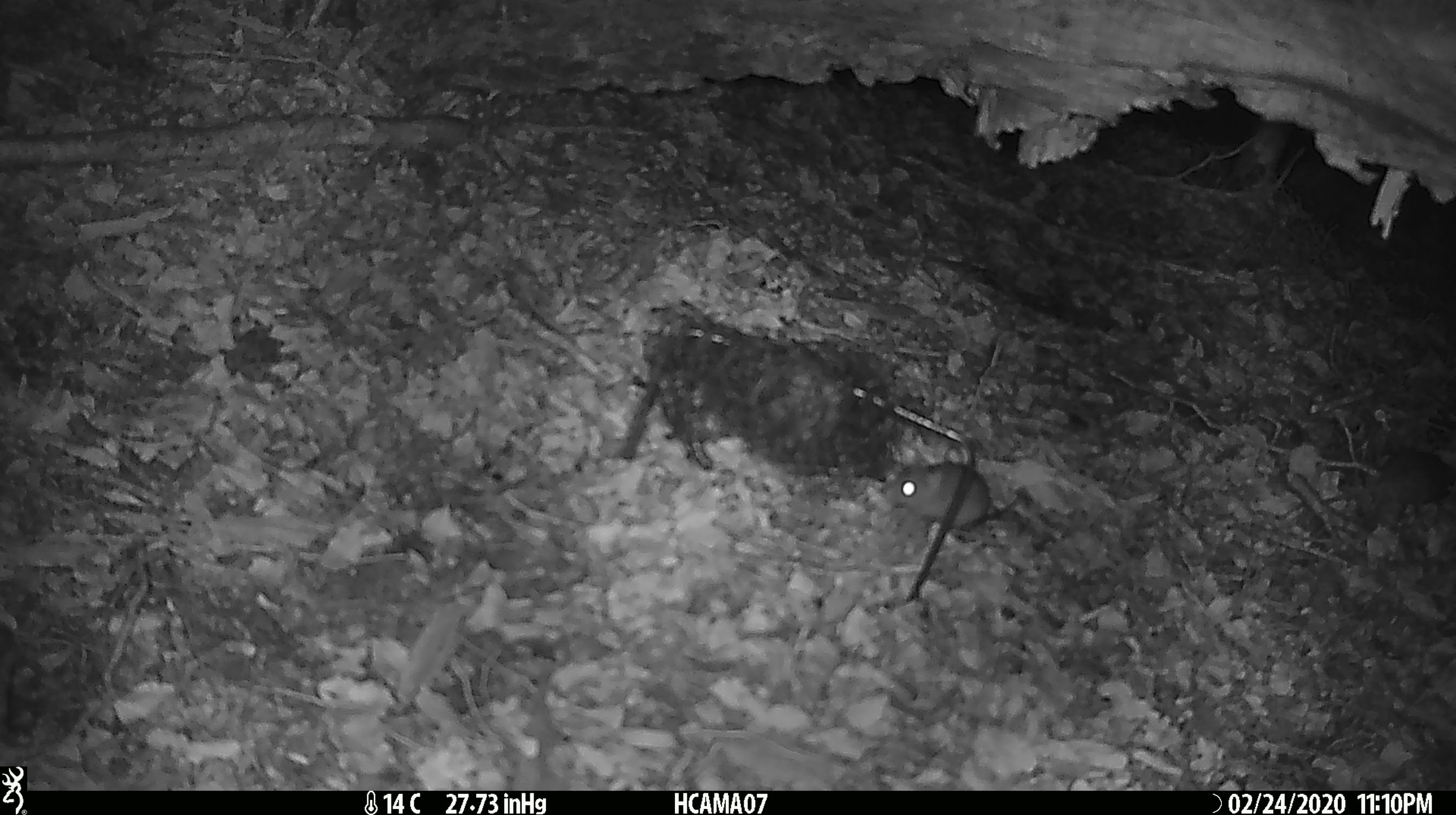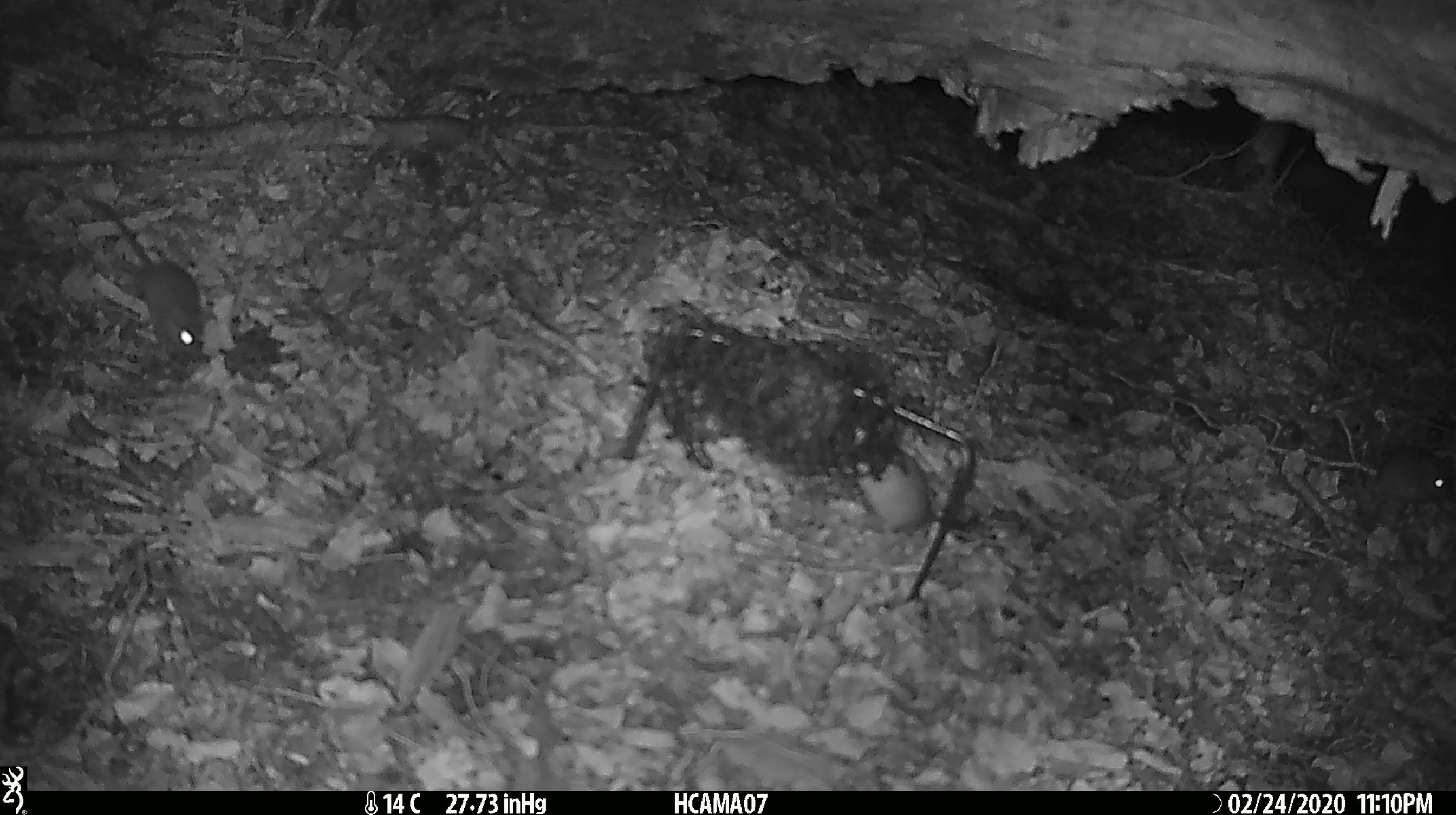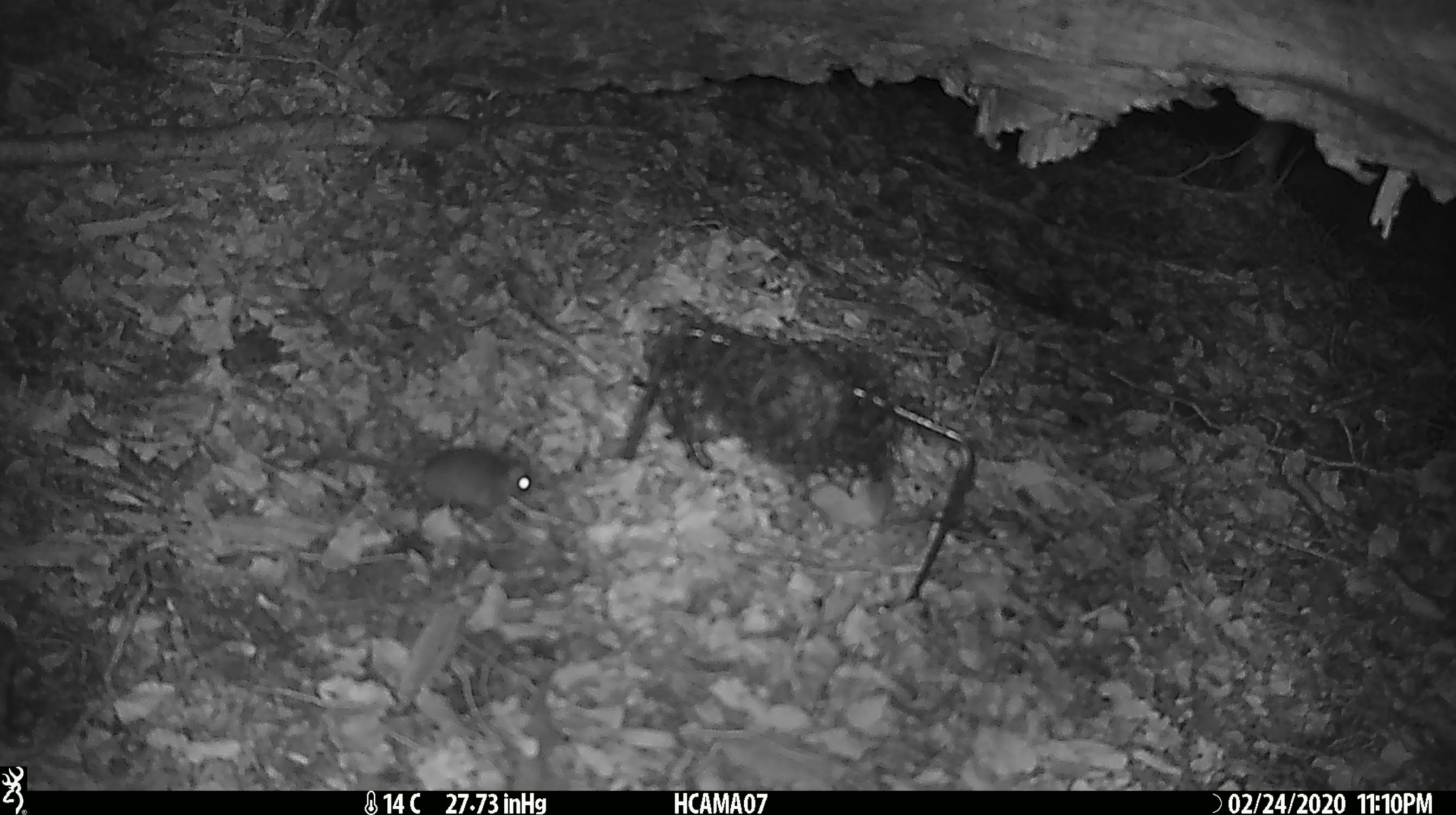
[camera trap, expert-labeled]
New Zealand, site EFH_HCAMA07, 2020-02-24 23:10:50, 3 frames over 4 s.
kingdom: Animalia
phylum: Chordata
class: Mammalia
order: Rodentia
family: Muridae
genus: Mus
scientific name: Mus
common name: mouse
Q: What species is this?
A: Mouse (Mus).